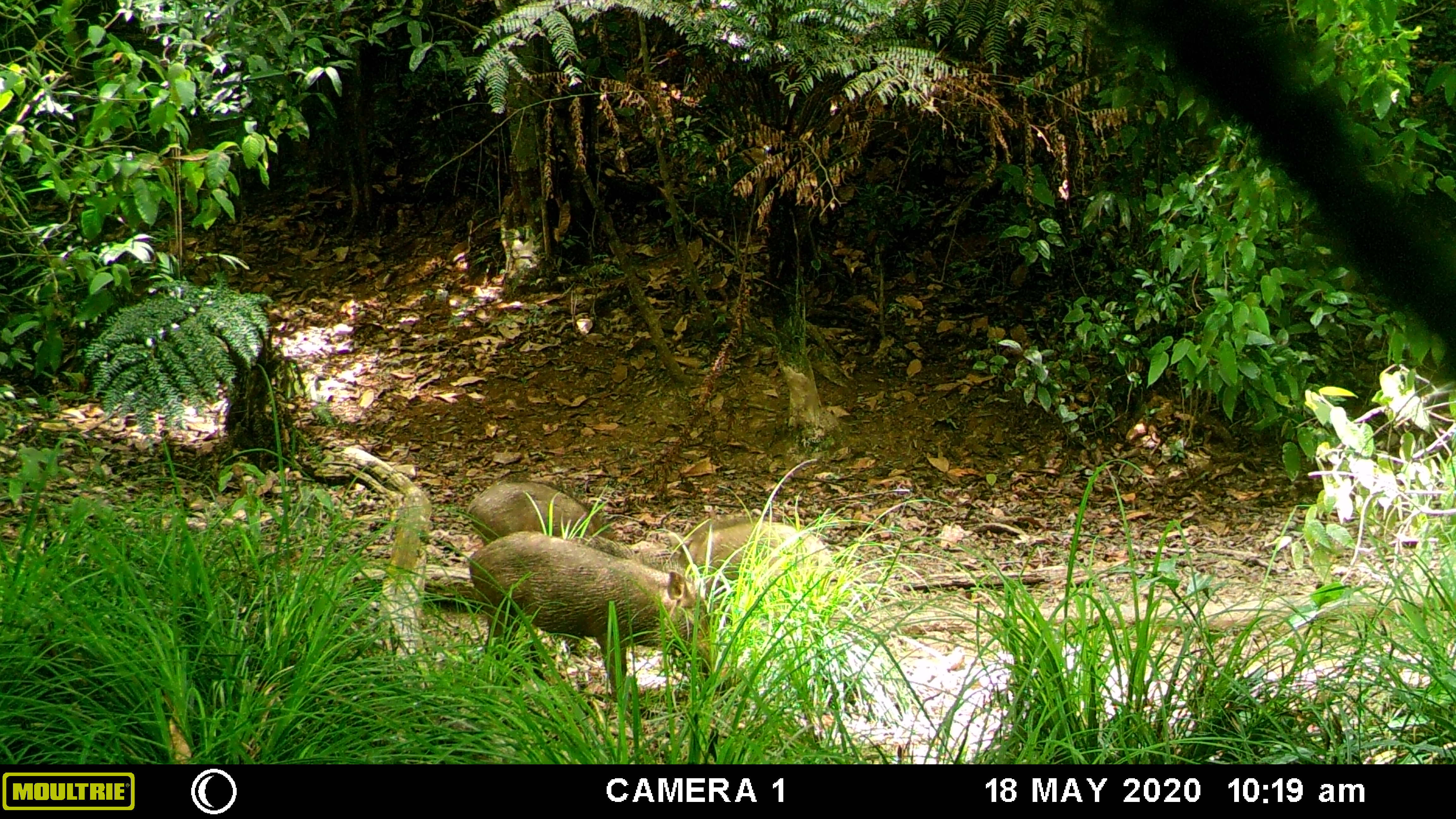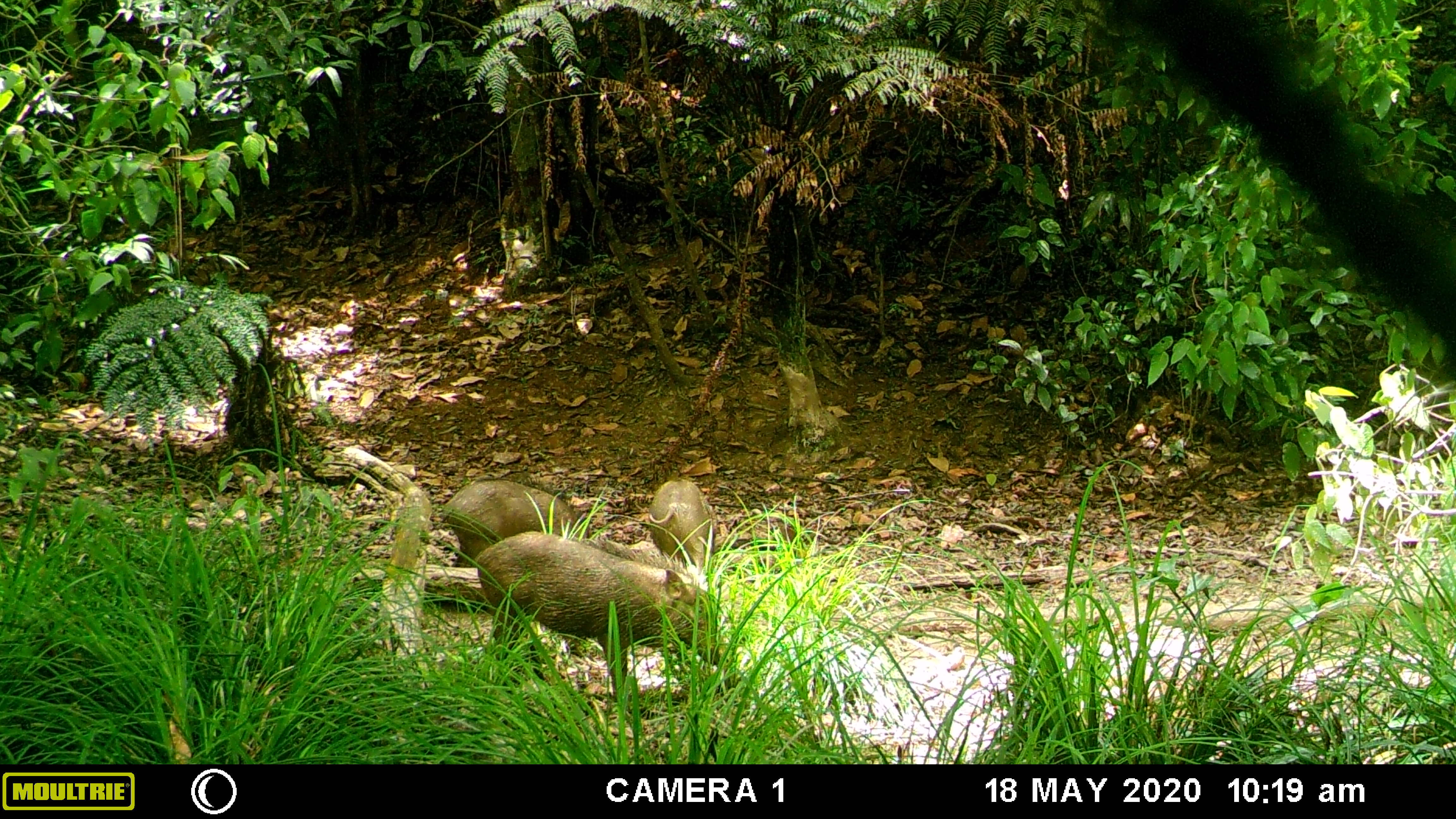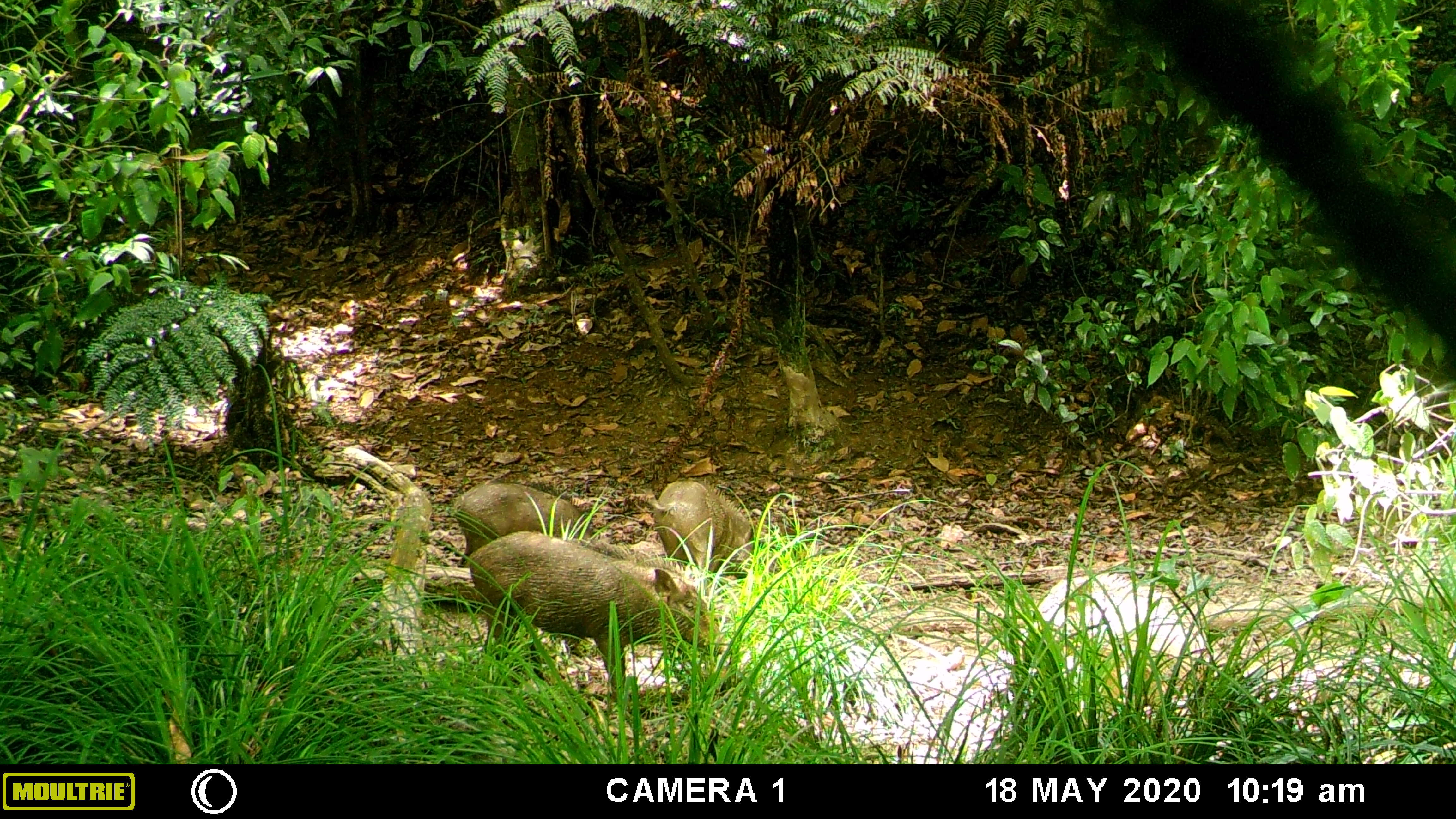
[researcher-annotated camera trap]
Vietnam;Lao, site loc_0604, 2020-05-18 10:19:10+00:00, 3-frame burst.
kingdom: Animalia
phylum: Chordata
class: Mammalia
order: Artiodactyla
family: Suidae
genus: Sus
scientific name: Sus scrofa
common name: eurasian wild pig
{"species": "eurasian wild pig (Sus scrofa)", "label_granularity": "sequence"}